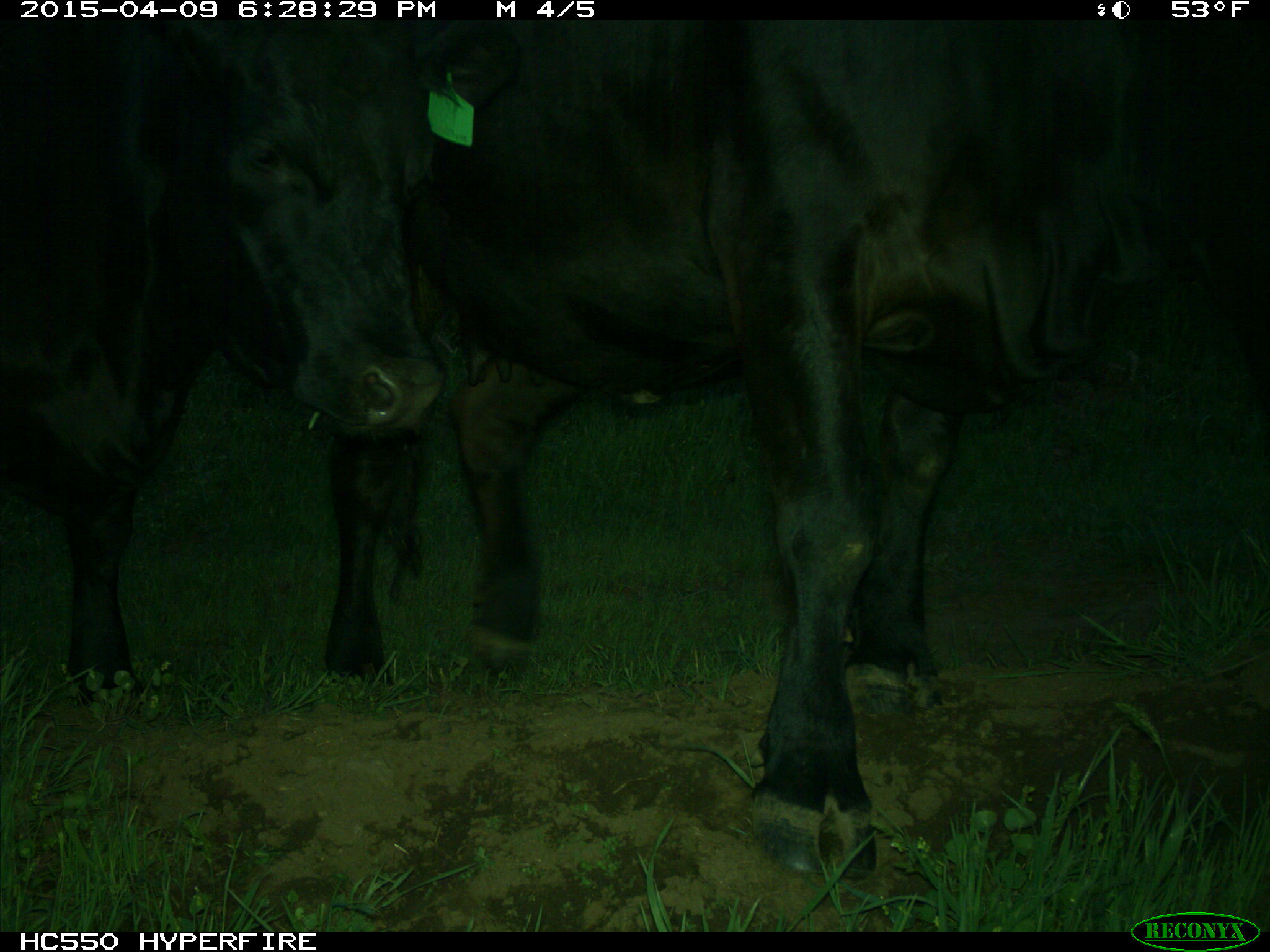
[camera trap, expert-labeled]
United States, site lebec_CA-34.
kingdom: Animalia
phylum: Chordata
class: Mammalia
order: Artiodactyla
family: Bovidae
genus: Bos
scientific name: Bos taurus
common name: domestic cow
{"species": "Bos taurus (domestic cow)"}